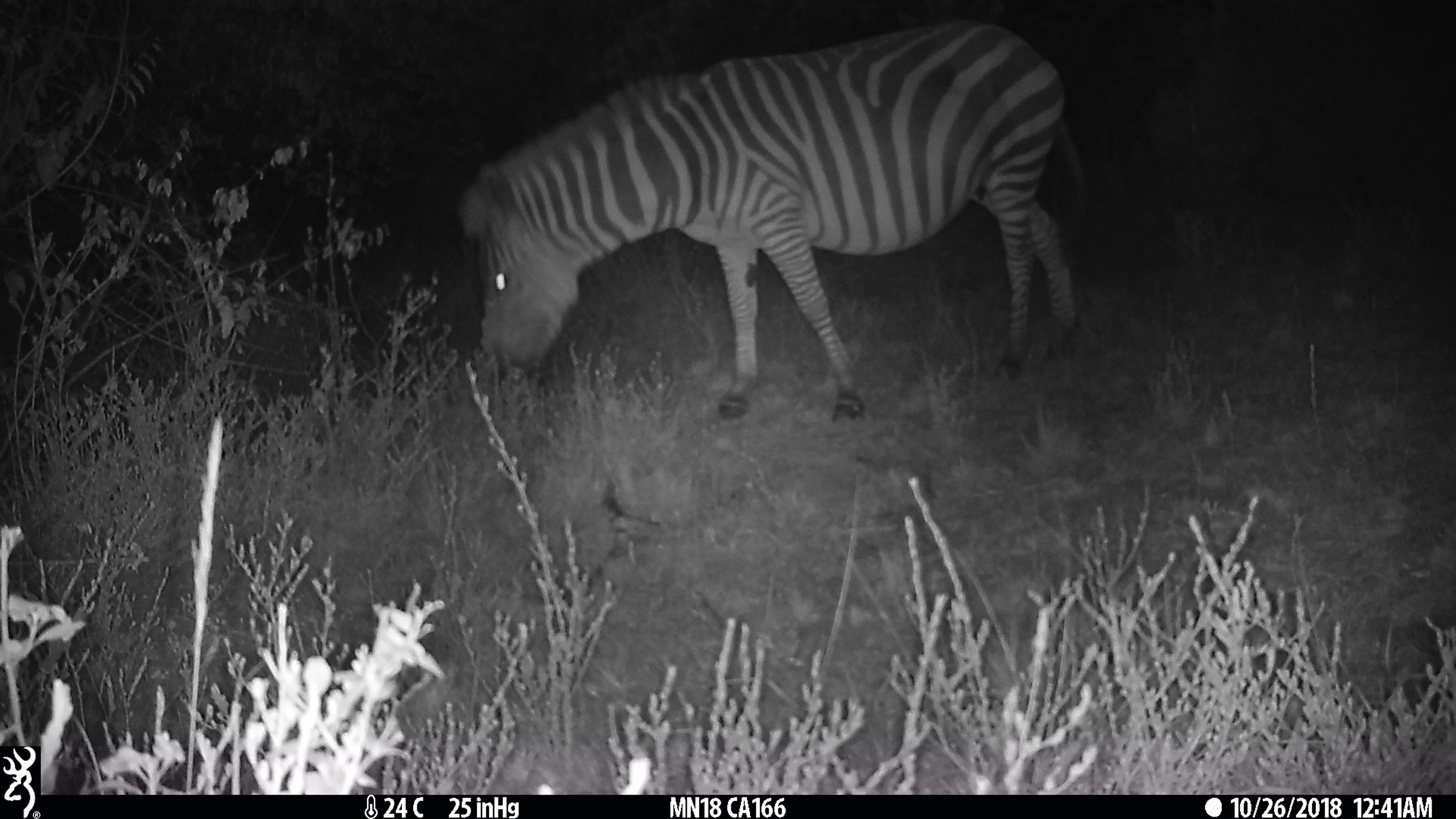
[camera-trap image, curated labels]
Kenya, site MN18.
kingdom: Animalia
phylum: Chordata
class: Mammalia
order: Perissodactyla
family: Equidae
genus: Equus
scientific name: Equus quagga burchellii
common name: burchell's zebra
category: zebra